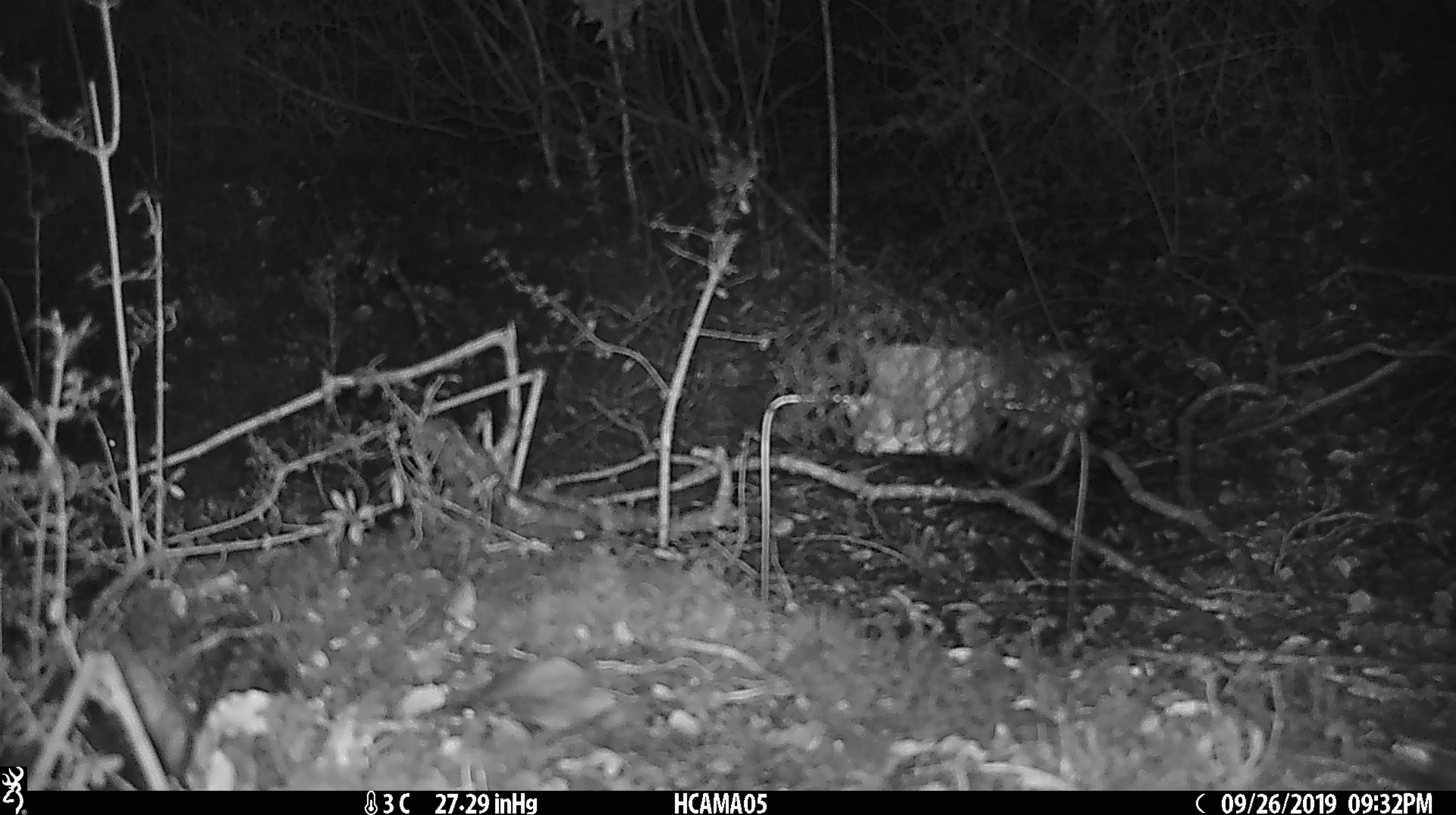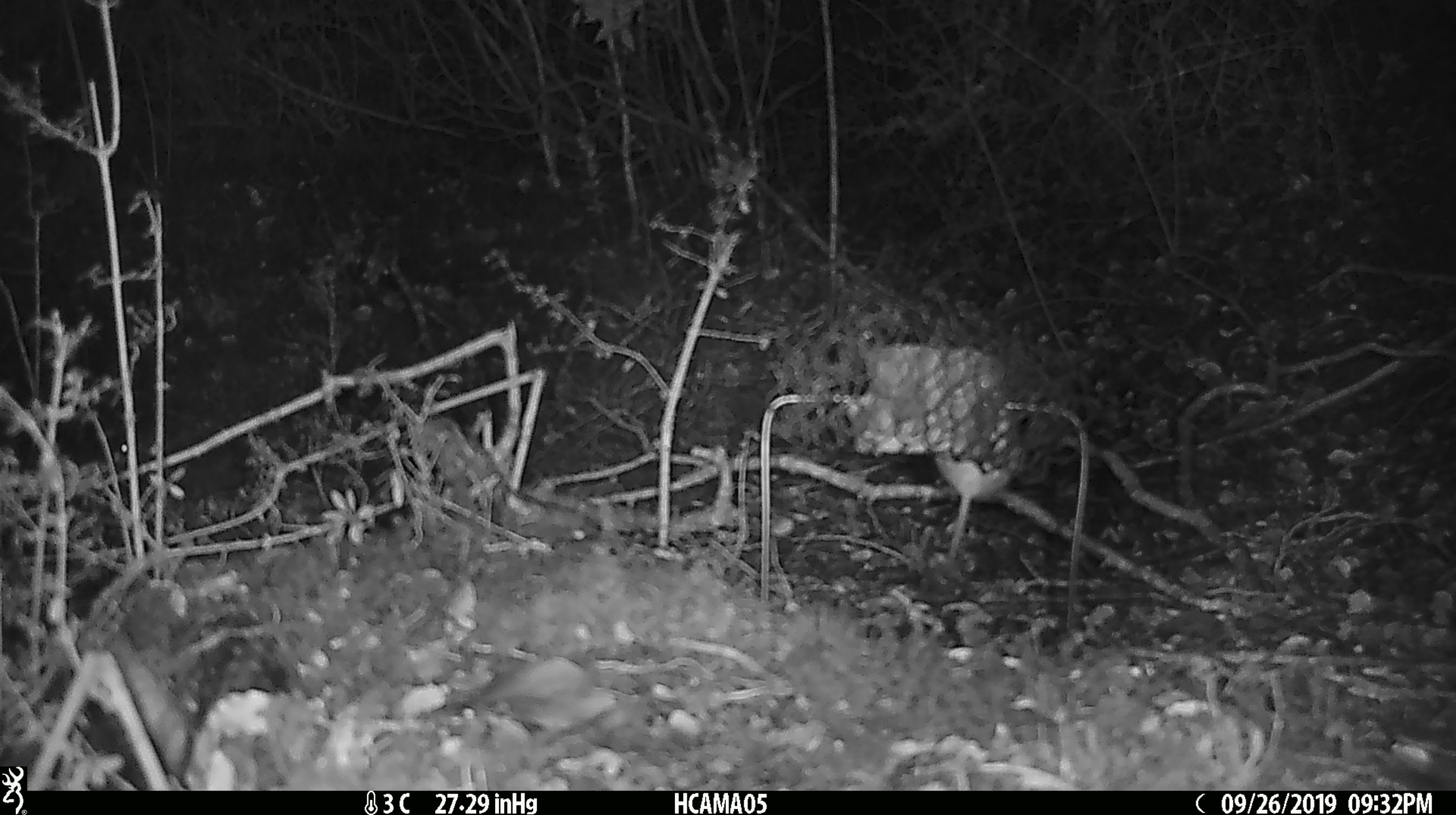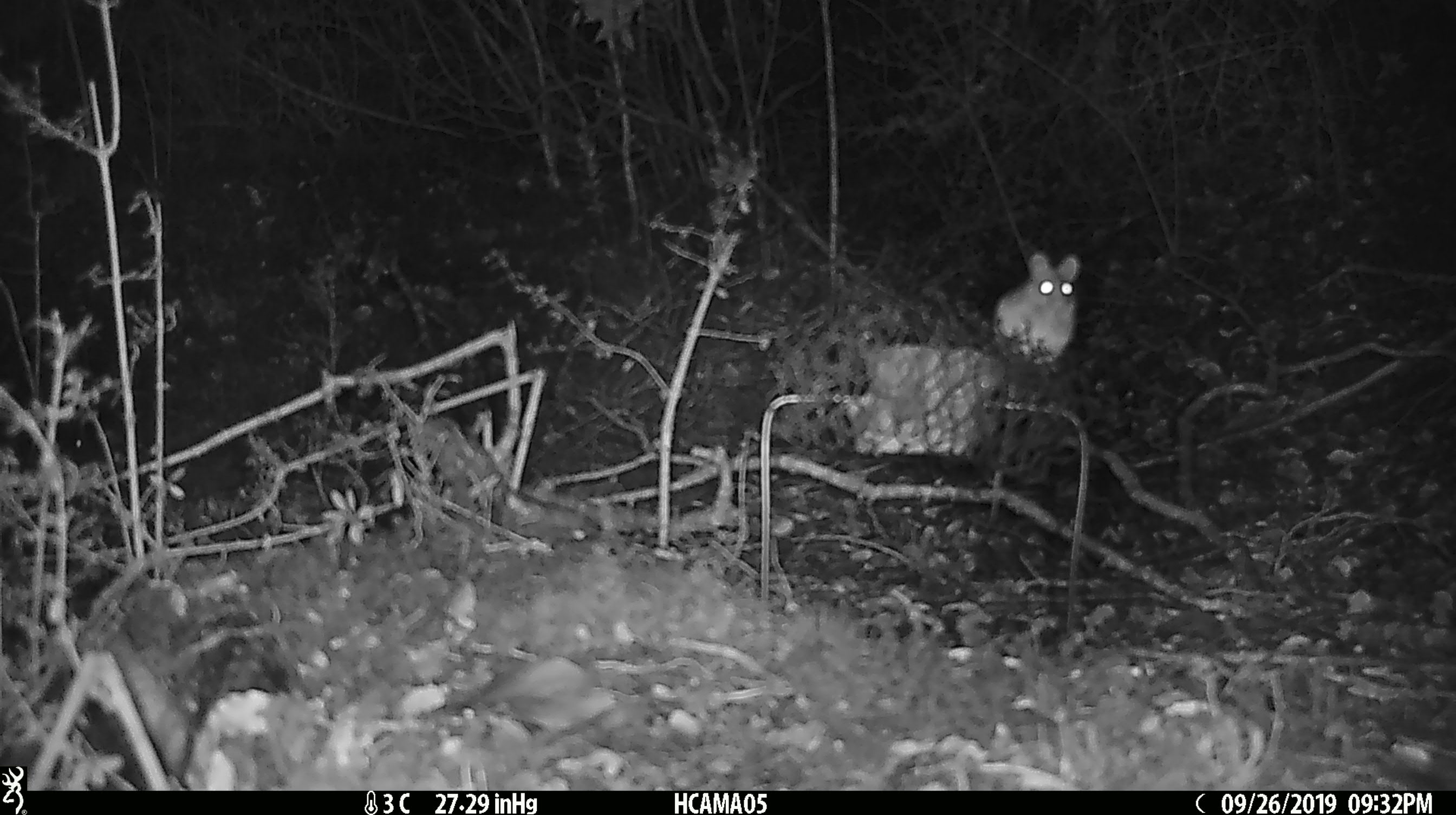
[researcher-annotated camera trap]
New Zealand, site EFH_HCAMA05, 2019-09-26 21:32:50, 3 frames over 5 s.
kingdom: Animalia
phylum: Chordata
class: Mammalia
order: Rodentia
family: Muridae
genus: Mus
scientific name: Mus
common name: mouse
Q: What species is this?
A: Mouse (Mus).